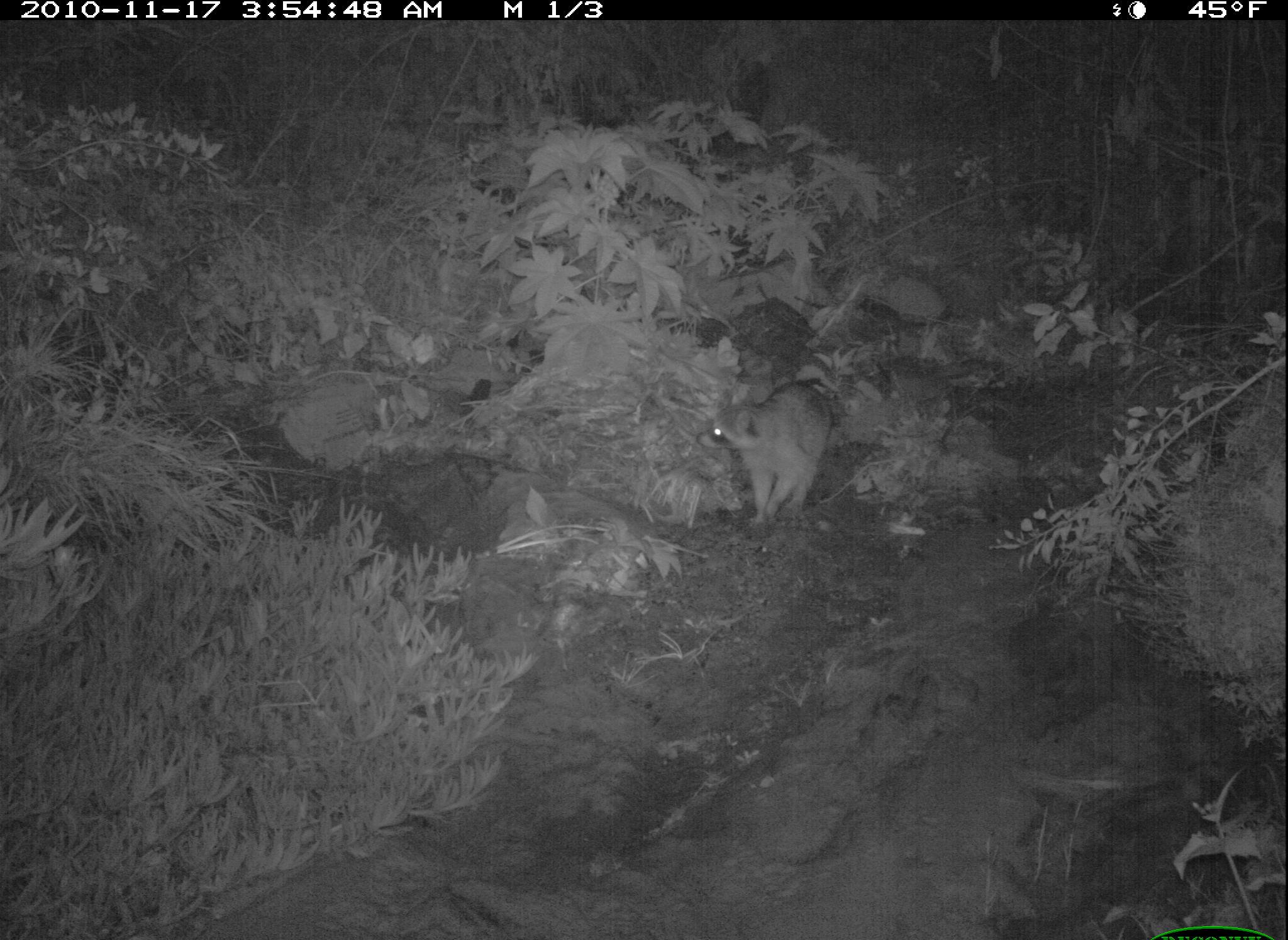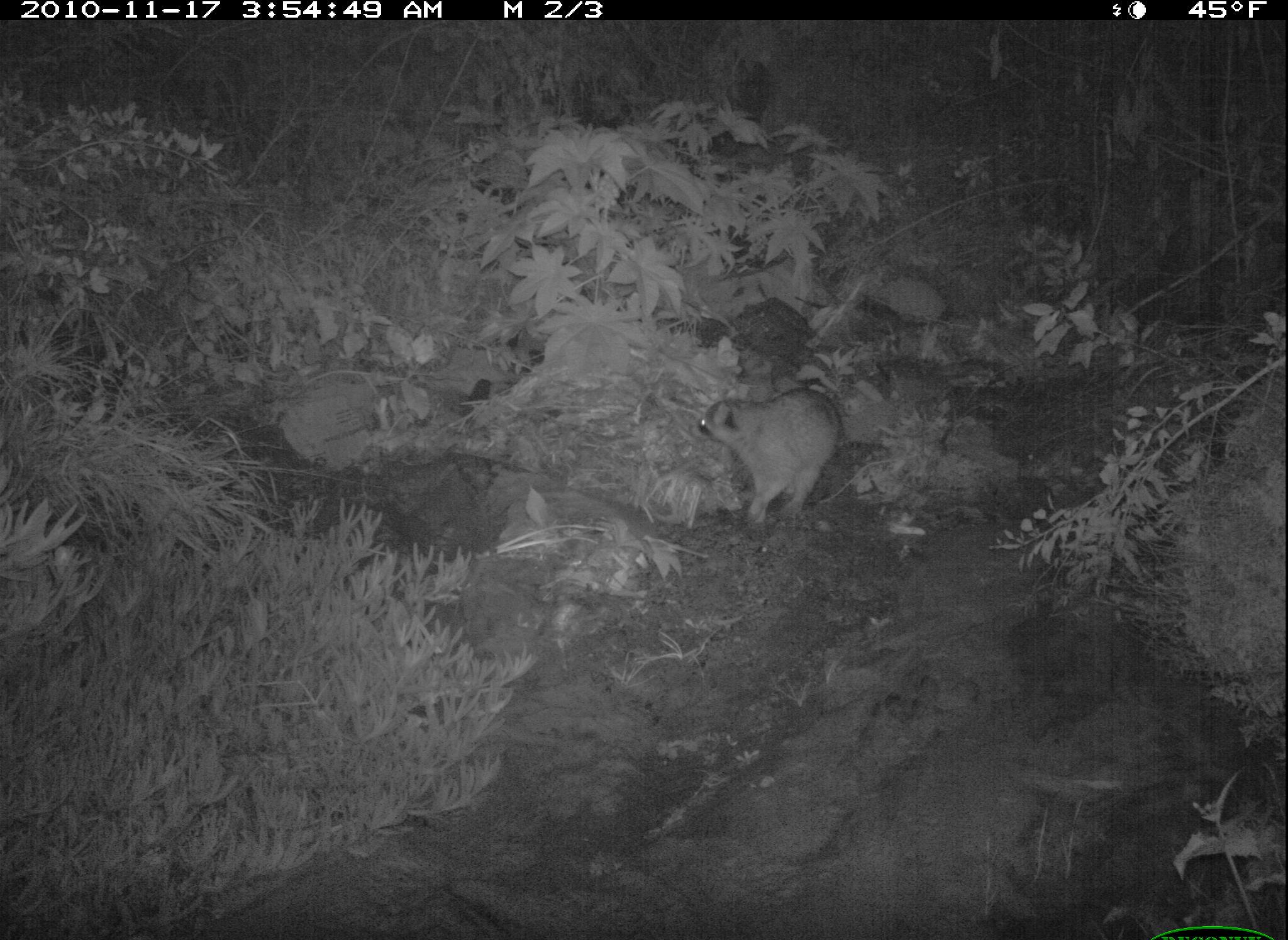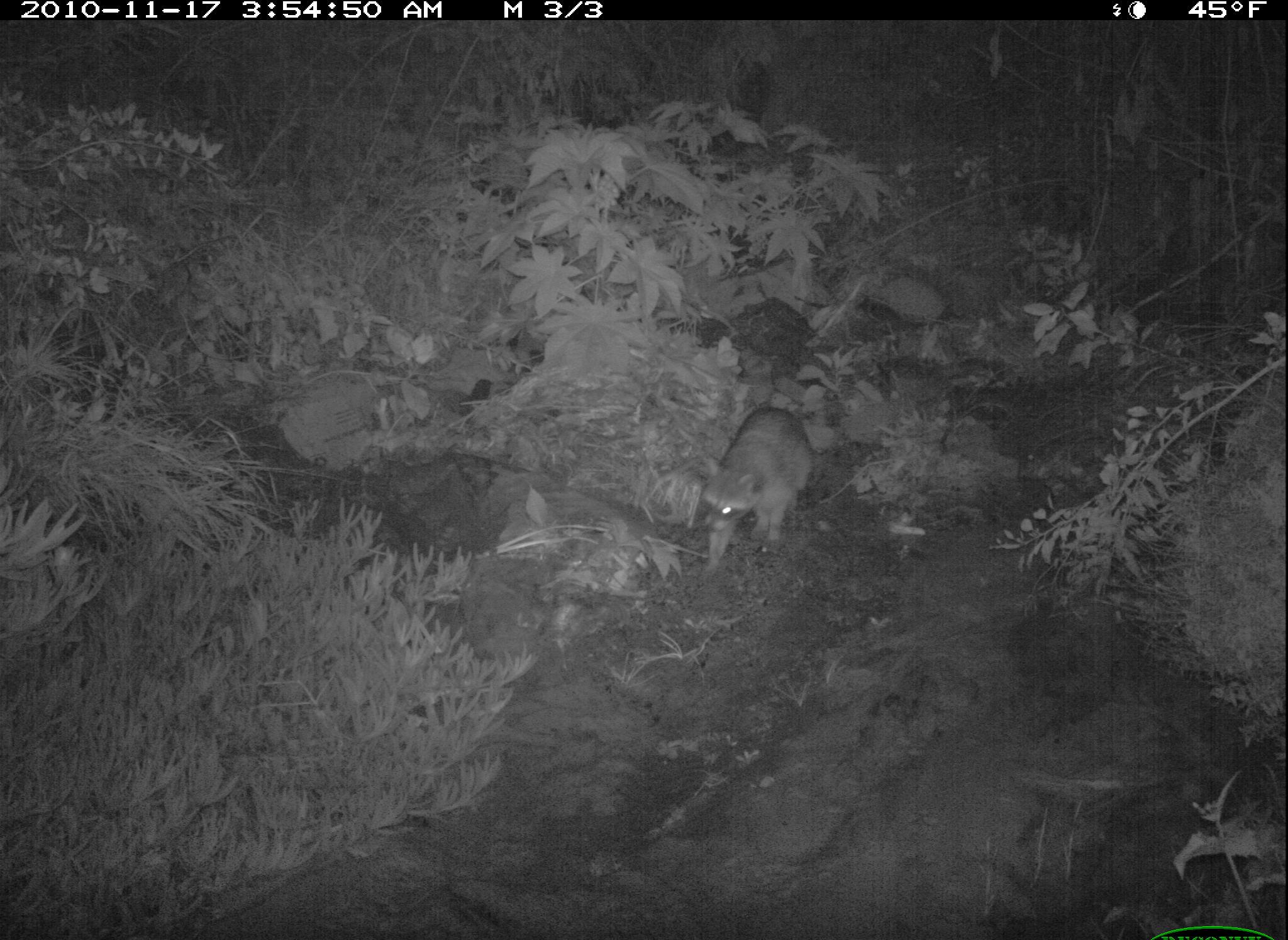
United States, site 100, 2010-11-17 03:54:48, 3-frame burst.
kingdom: Animalia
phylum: Chordata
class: Mammalia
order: Carnivora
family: Procyonidae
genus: Procyon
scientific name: Procyon lotor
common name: raccoon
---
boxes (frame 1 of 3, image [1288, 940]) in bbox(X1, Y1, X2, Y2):
raccoon: bbox(694, 372, 848, 532)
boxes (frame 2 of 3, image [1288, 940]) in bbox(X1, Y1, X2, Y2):
raccoon: bbox(687, 380, 858, 535)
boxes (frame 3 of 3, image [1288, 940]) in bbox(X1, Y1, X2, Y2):
raccoon: bbox(686, 398, 837, 577)